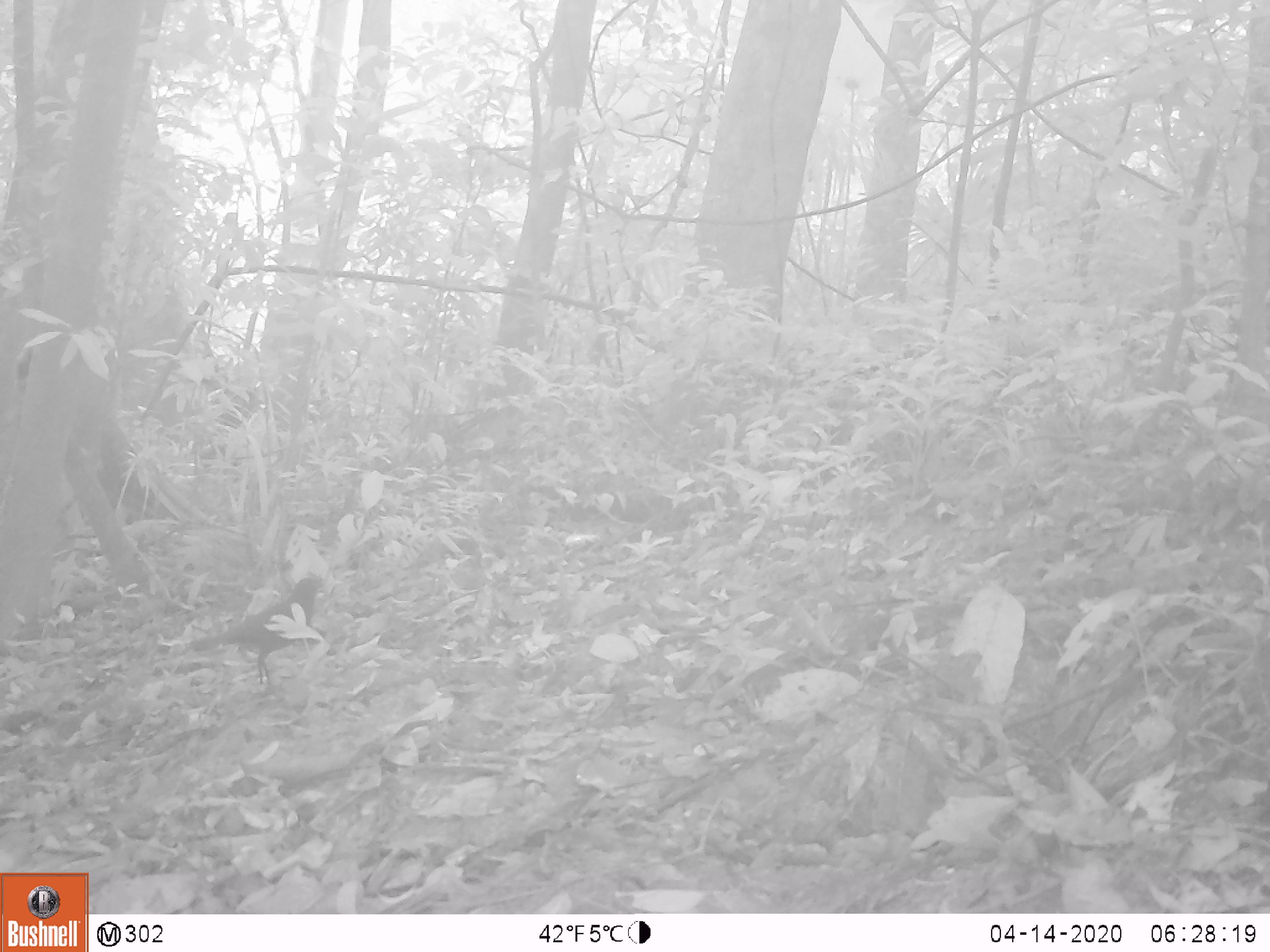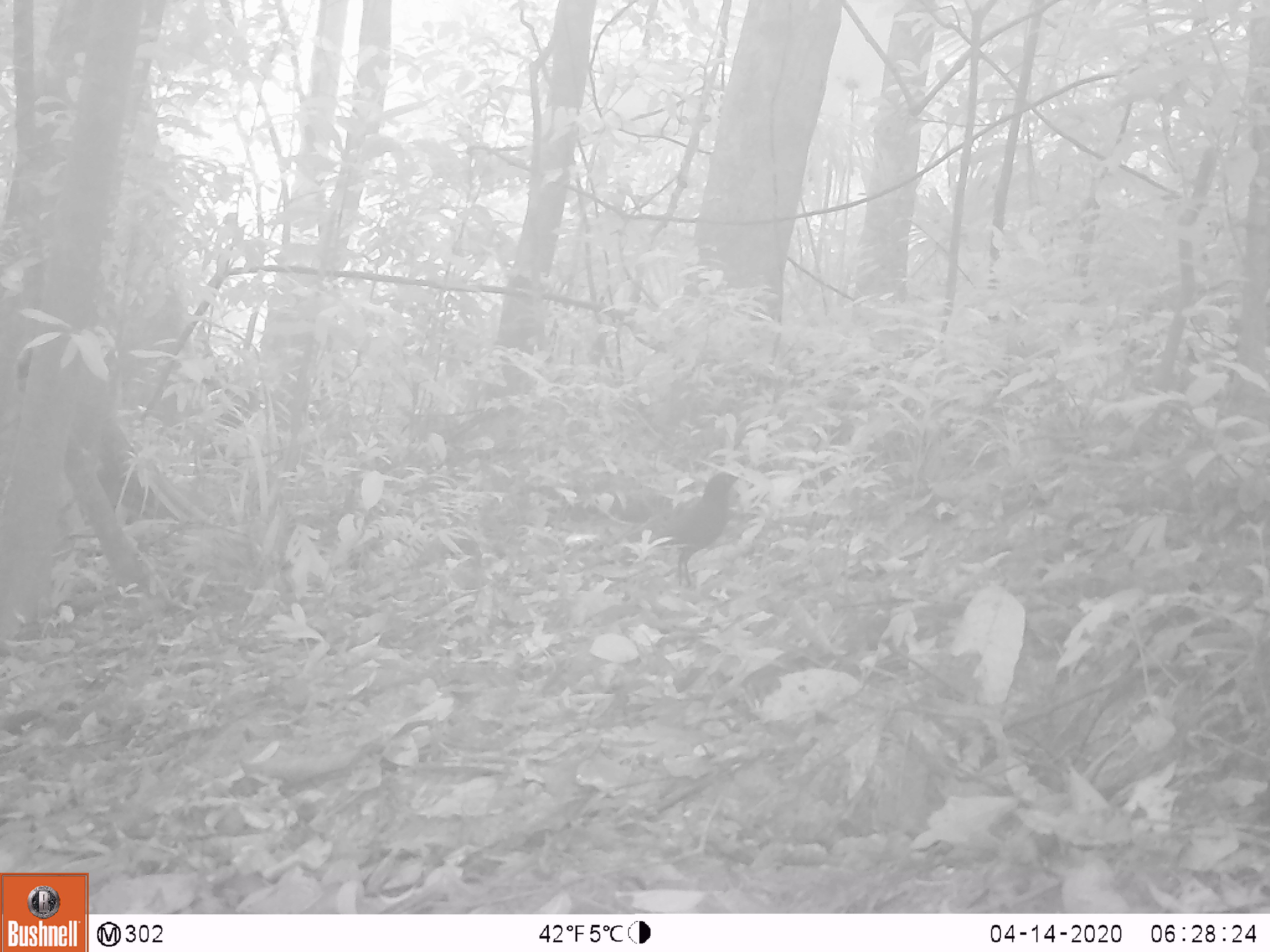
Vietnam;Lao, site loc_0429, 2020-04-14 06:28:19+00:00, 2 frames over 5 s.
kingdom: Animalia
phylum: Chordata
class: Aves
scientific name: Aves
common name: bird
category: unidentified bird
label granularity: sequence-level